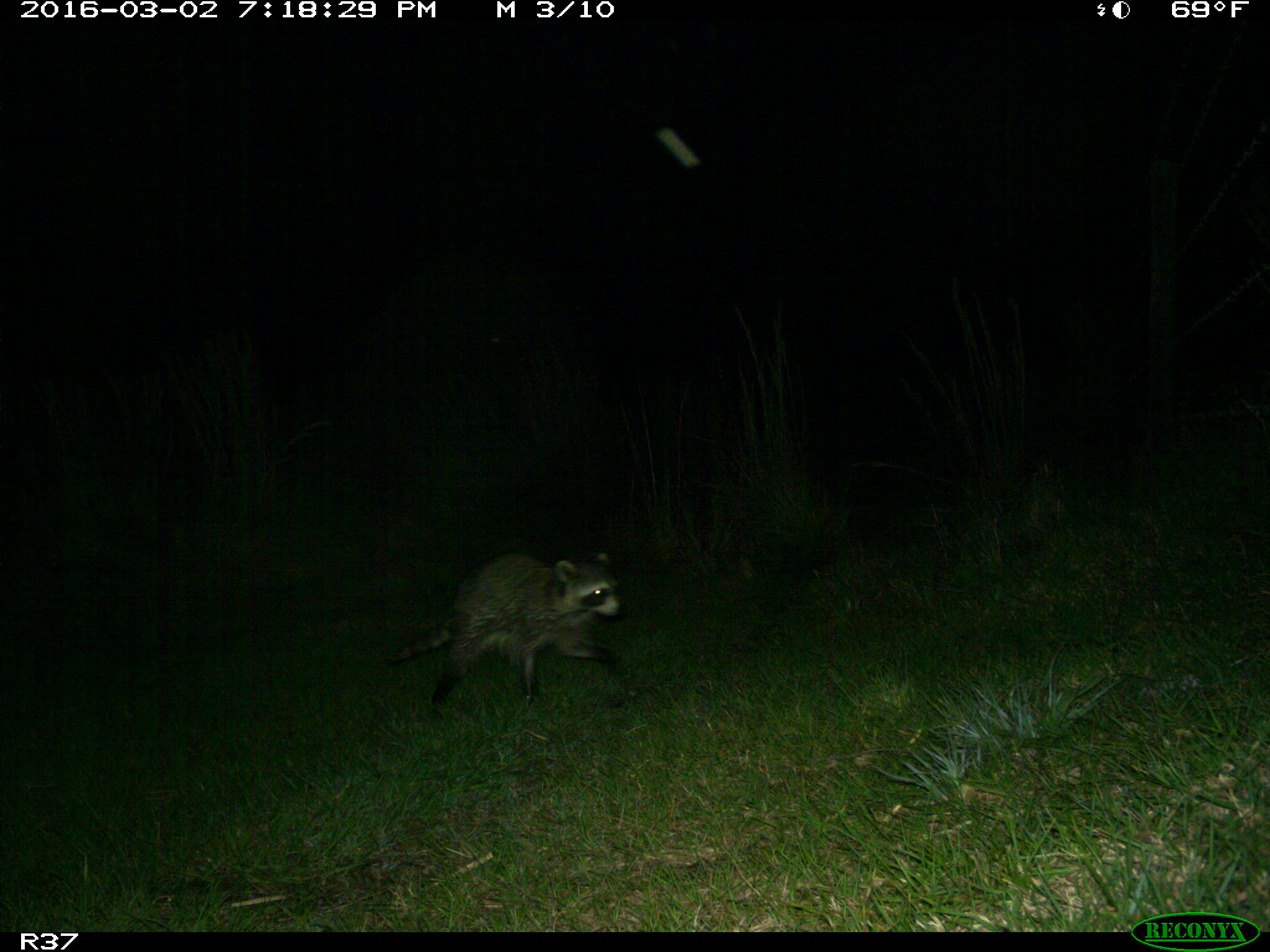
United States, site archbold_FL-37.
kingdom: Animalia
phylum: Chordata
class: Mammalia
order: Carnivora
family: Procyonidae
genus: Procyon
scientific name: Procyon lotor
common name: common raccoon